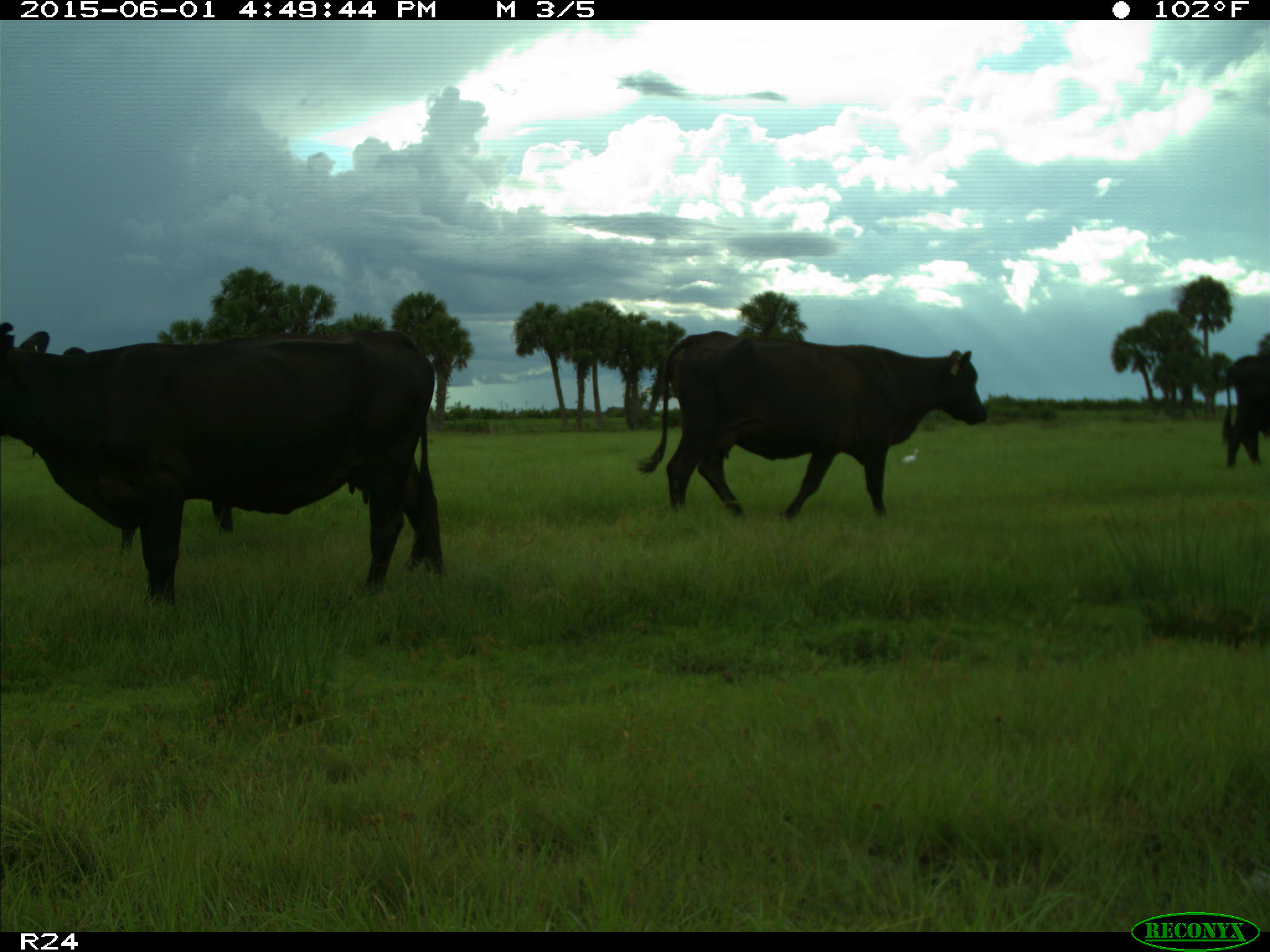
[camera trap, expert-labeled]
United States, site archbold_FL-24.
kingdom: Animalia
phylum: Chordata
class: Mammalia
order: Artiodactyla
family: Bovidae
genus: Bos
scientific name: Bos taurus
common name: domestic cow